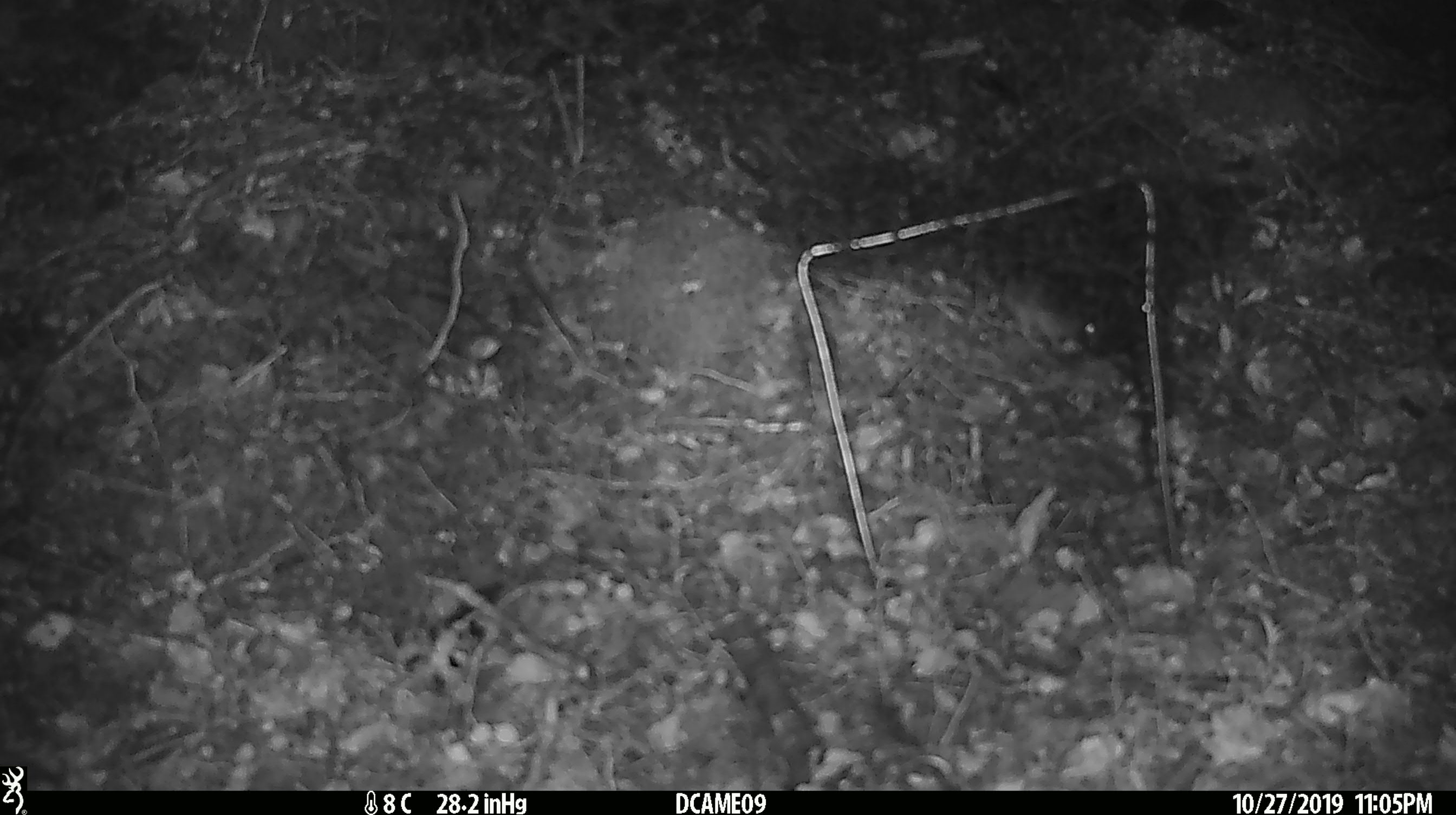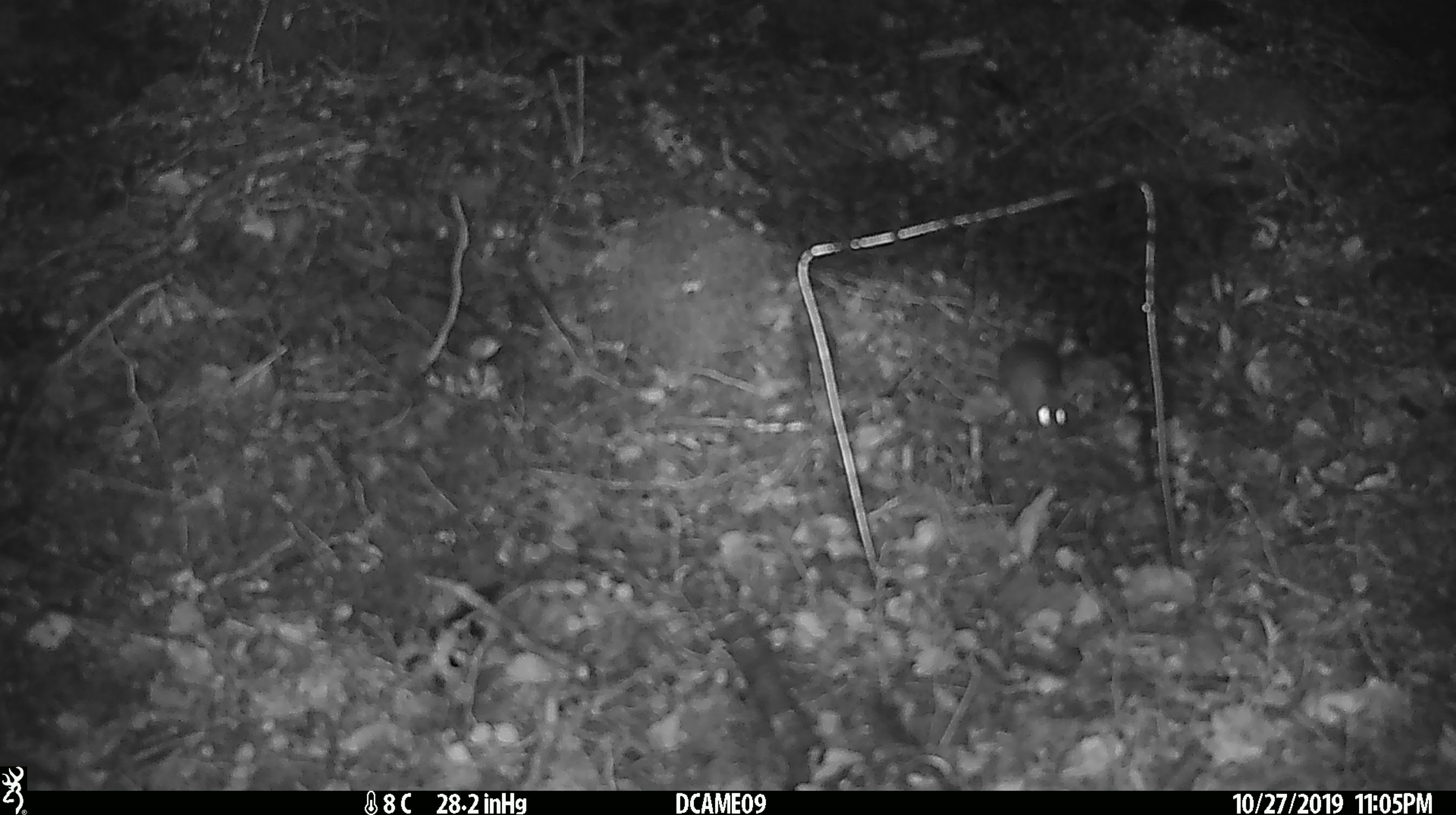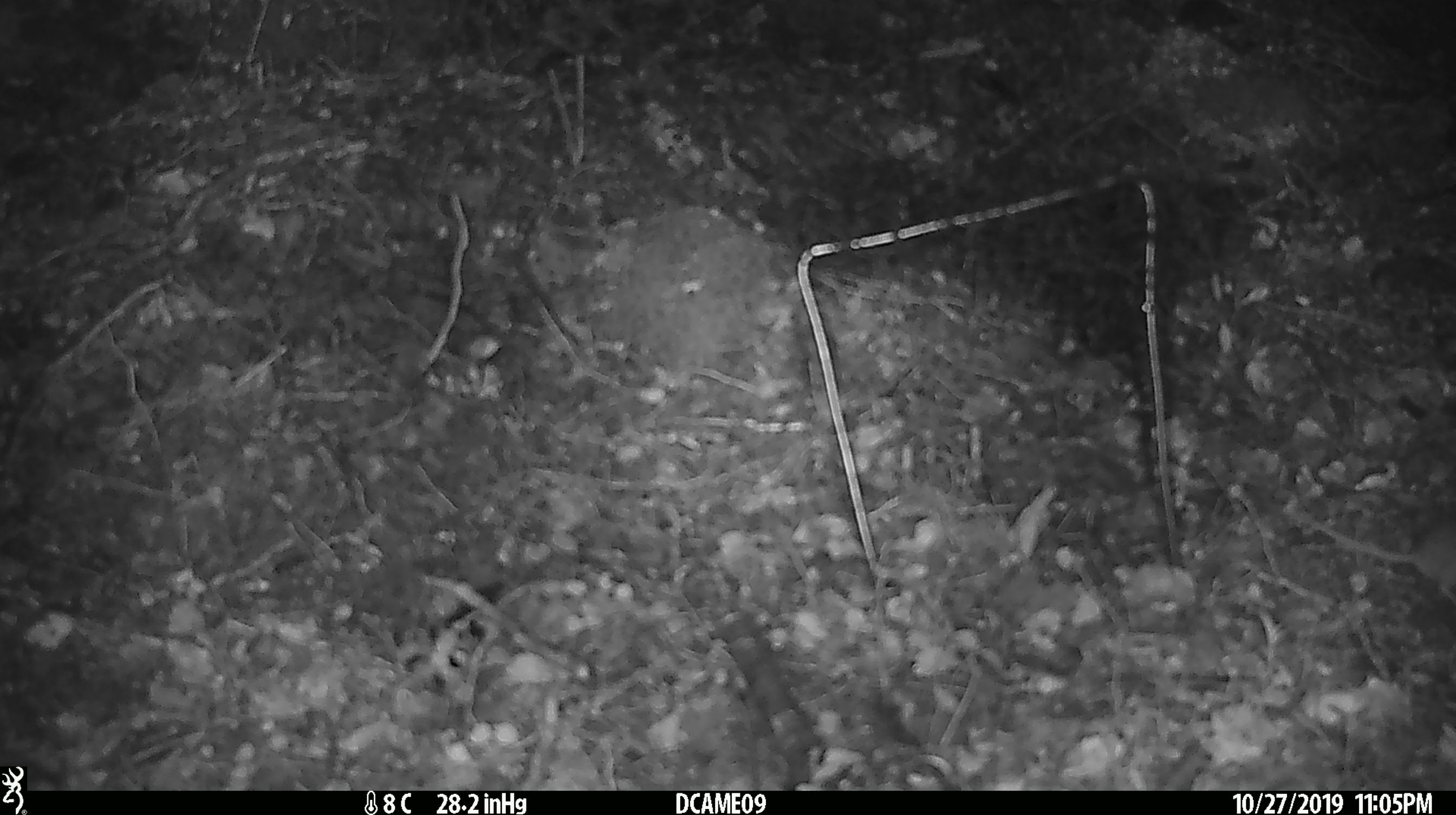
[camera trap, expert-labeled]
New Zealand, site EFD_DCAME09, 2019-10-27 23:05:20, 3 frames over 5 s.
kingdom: Animalia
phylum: Chordata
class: Mammalia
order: Rodentia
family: Muridae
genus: Mus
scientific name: Mus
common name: mouse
Mouse (Mus).